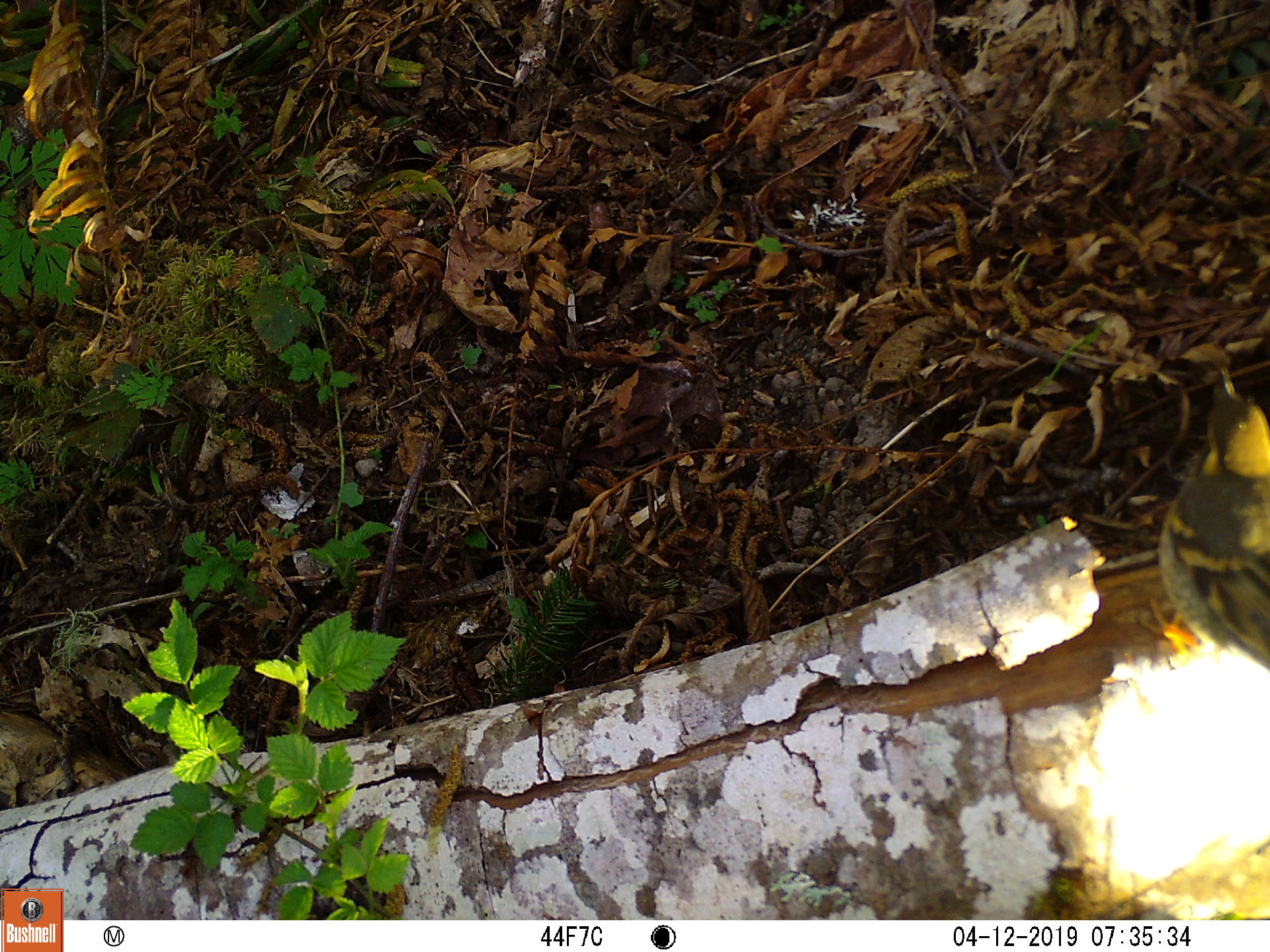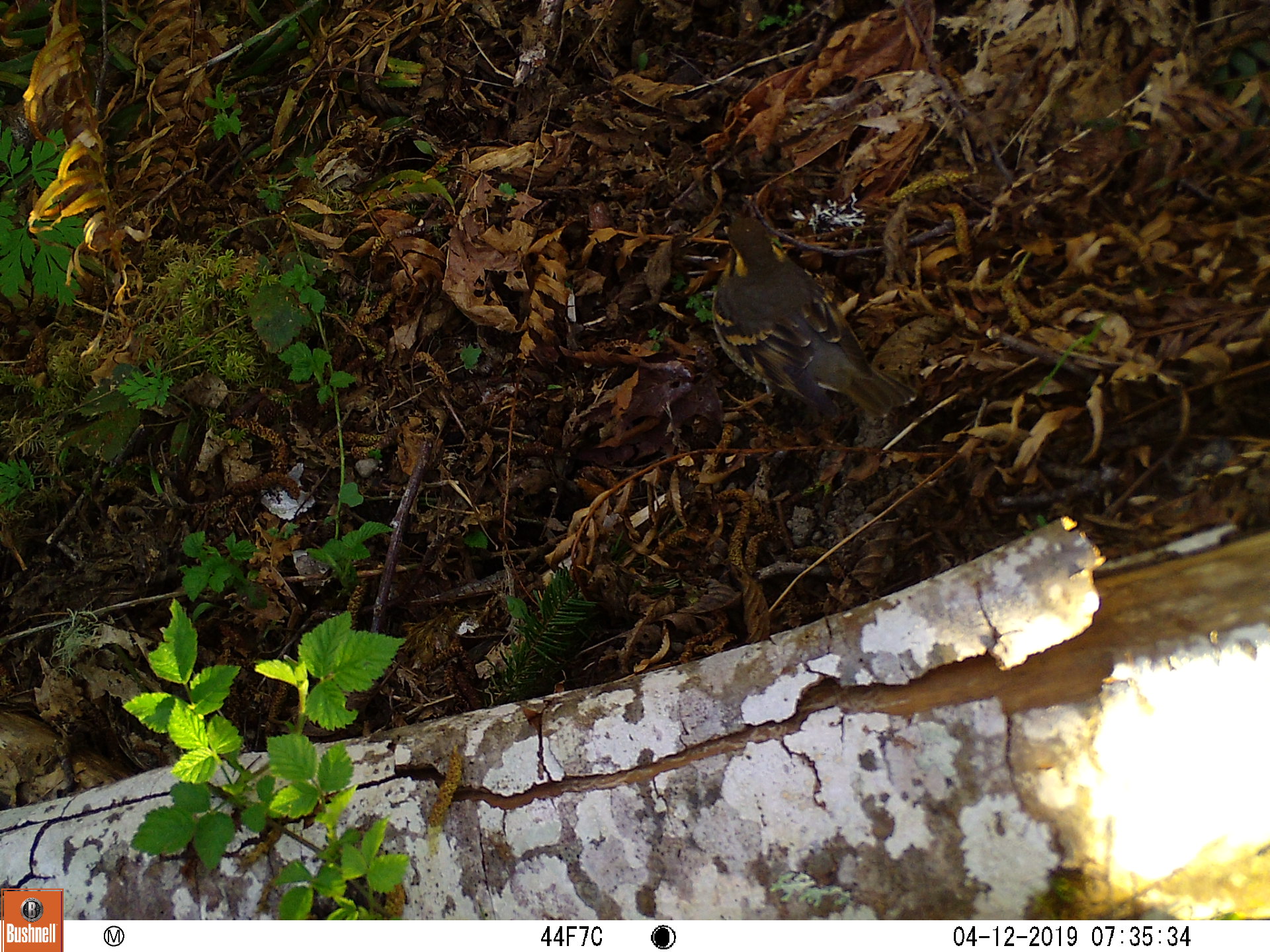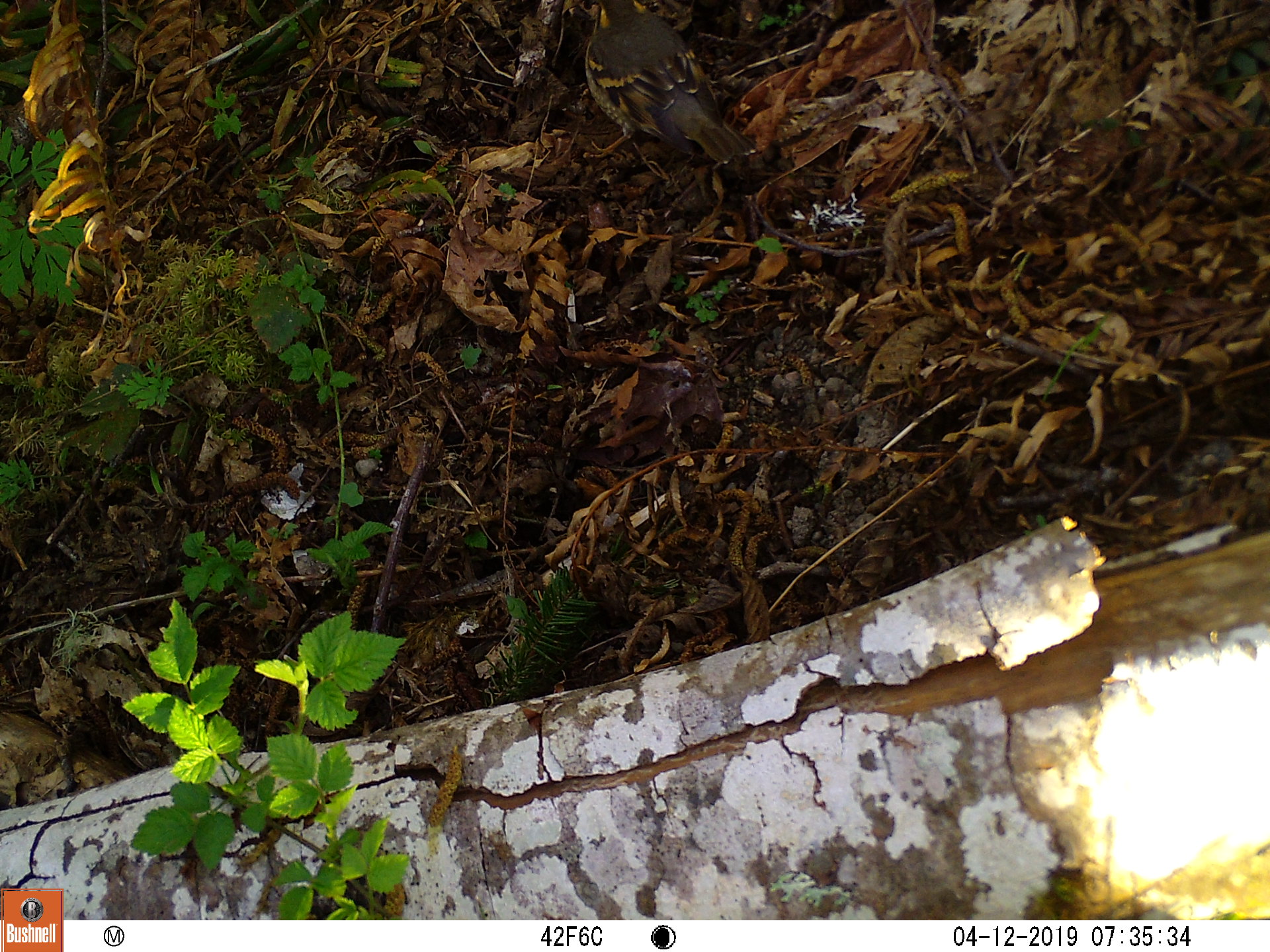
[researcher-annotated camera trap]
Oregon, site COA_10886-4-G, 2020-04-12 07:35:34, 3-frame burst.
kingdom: Animalia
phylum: Chordata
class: Aves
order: Passeriformes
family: Turdidae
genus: Ixoreus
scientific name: Ixoreus naevius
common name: varied thrush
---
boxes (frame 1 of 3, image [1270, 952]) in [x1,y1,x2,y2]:
varied thrush: [1146,365,1264,670]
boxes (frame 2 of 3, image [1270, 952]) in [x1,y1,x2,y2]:
varied thrush: [701,207,902,439]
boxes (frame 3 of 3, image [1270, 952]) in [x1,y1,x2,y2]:
varied thrush: [576,2,748,162]